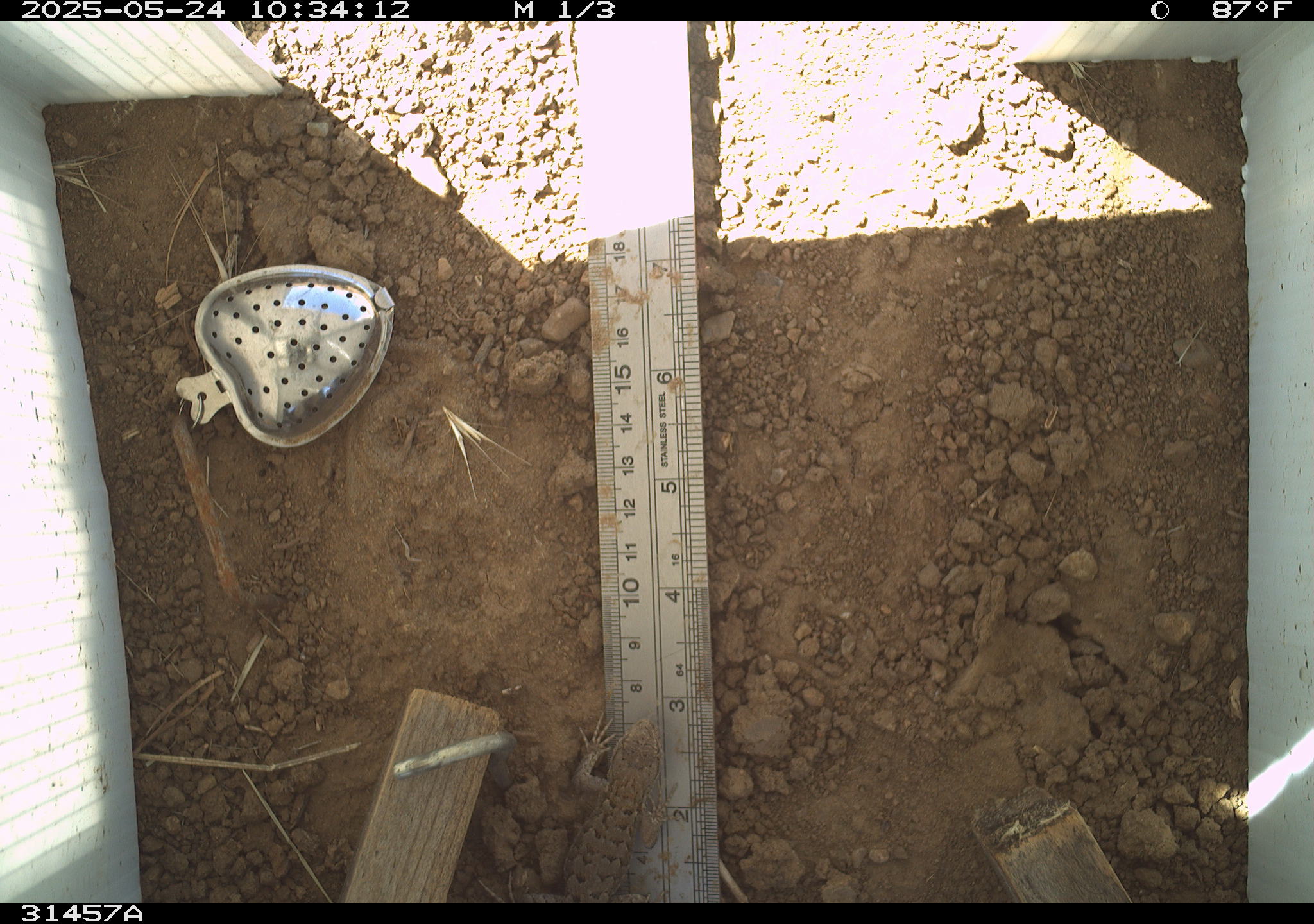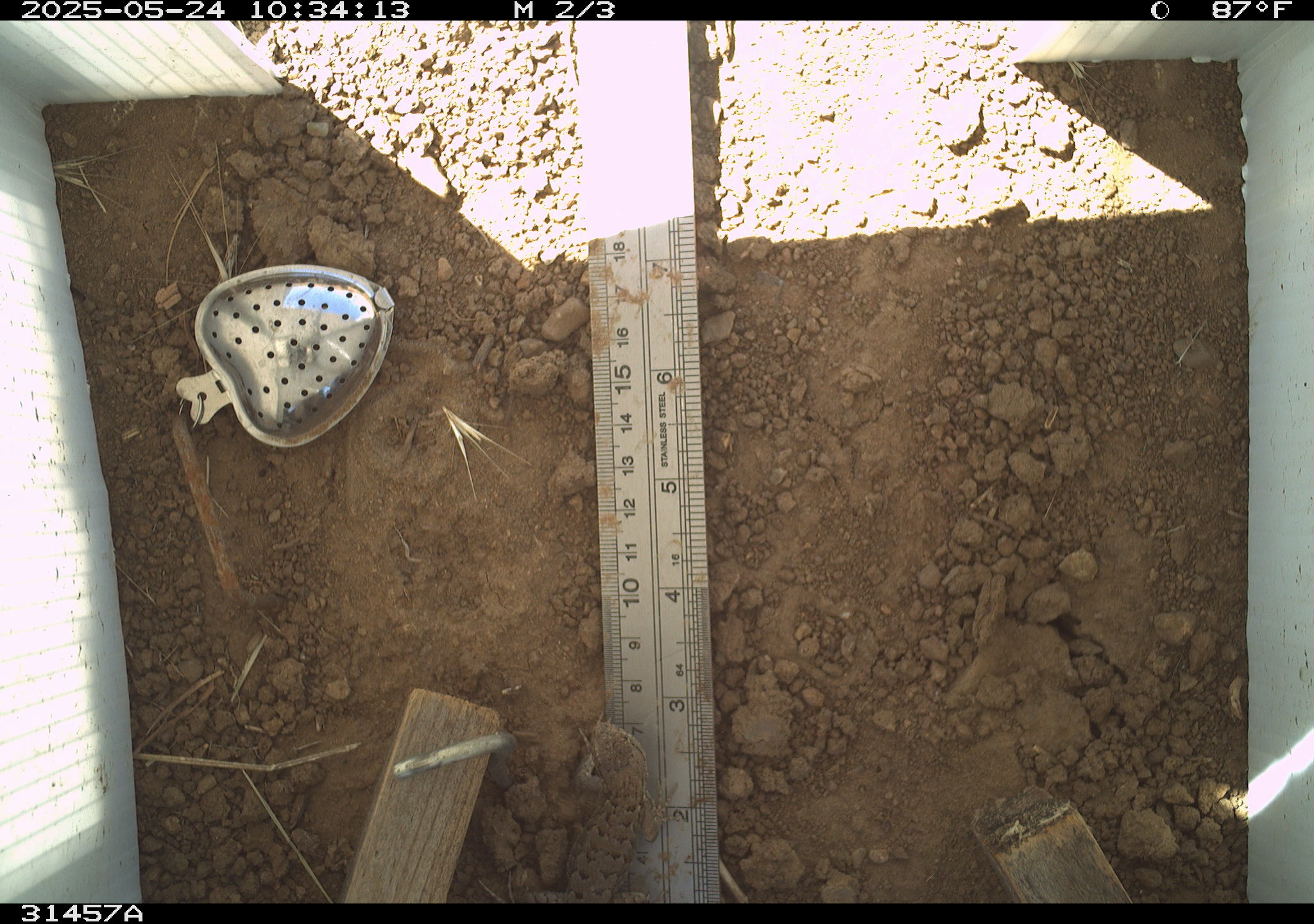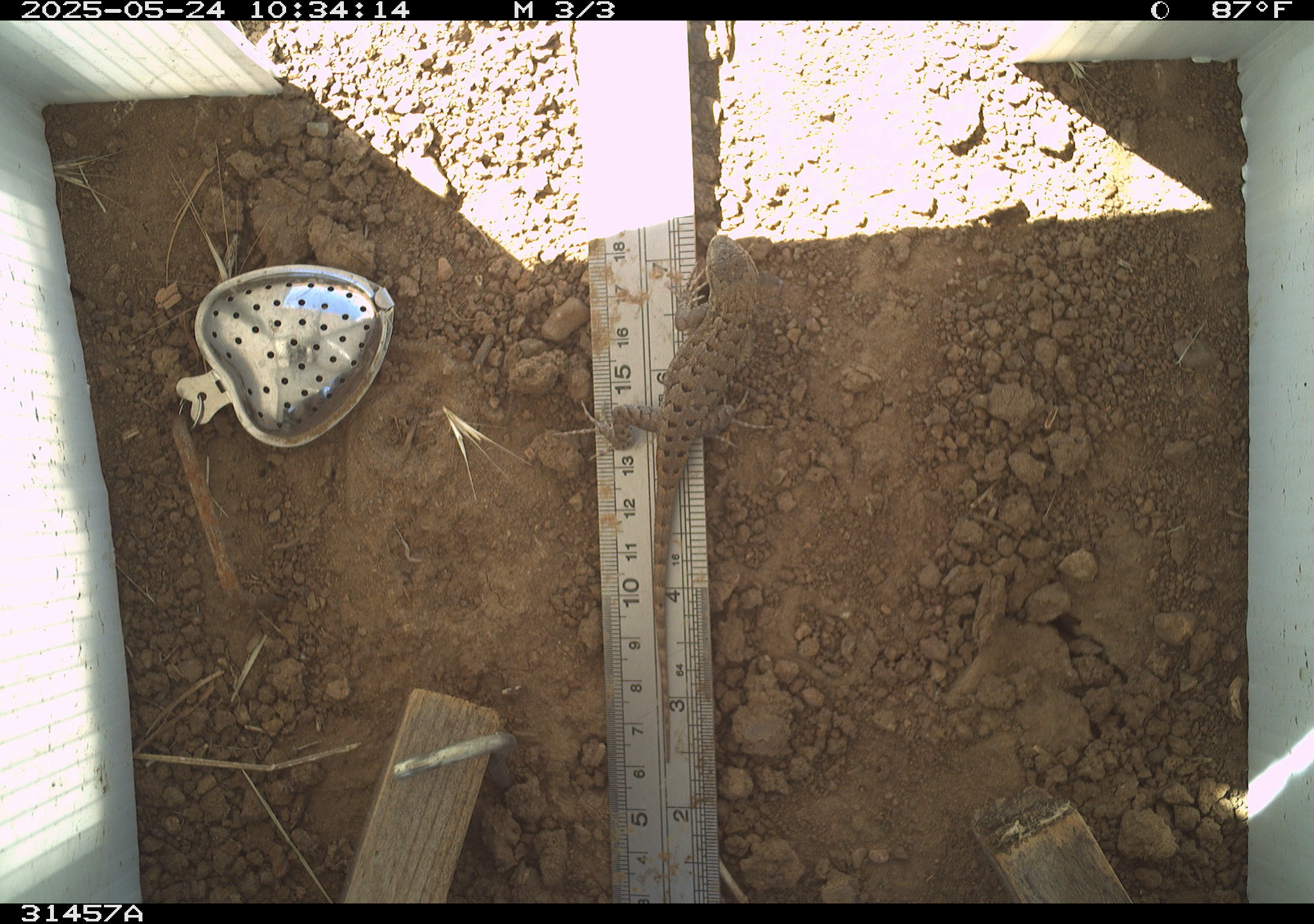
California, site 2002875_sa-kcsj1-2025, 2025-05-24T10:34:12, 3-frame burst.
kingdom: Animalia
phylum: Chordata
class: Reptilia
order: Squamata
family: Phrynosomatidae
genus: Sceloporus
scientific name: Sceloporus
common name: spiny lizards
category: sceloporus species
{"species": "sceloporus species (spiny lizards) (Sceloporus)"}